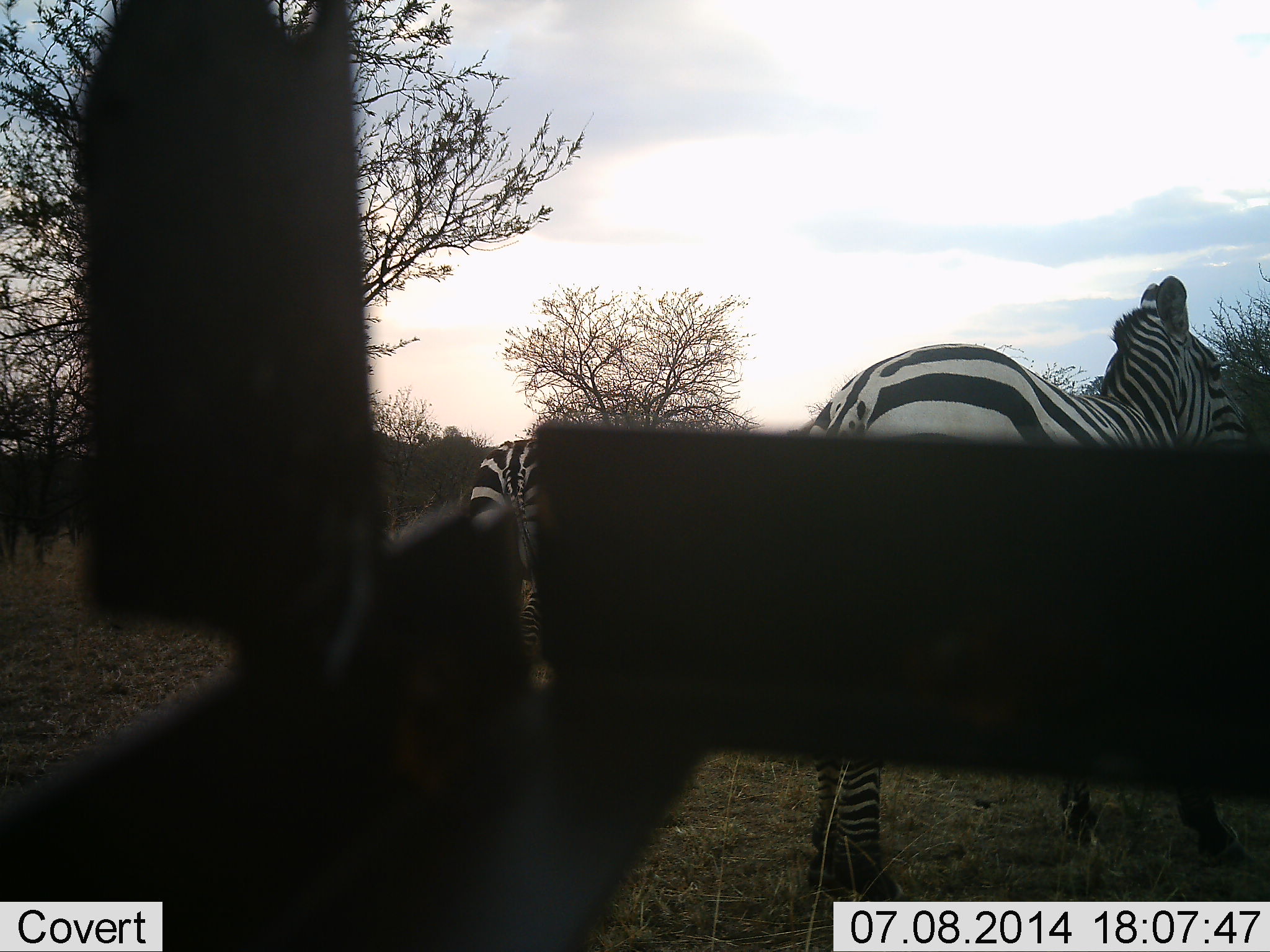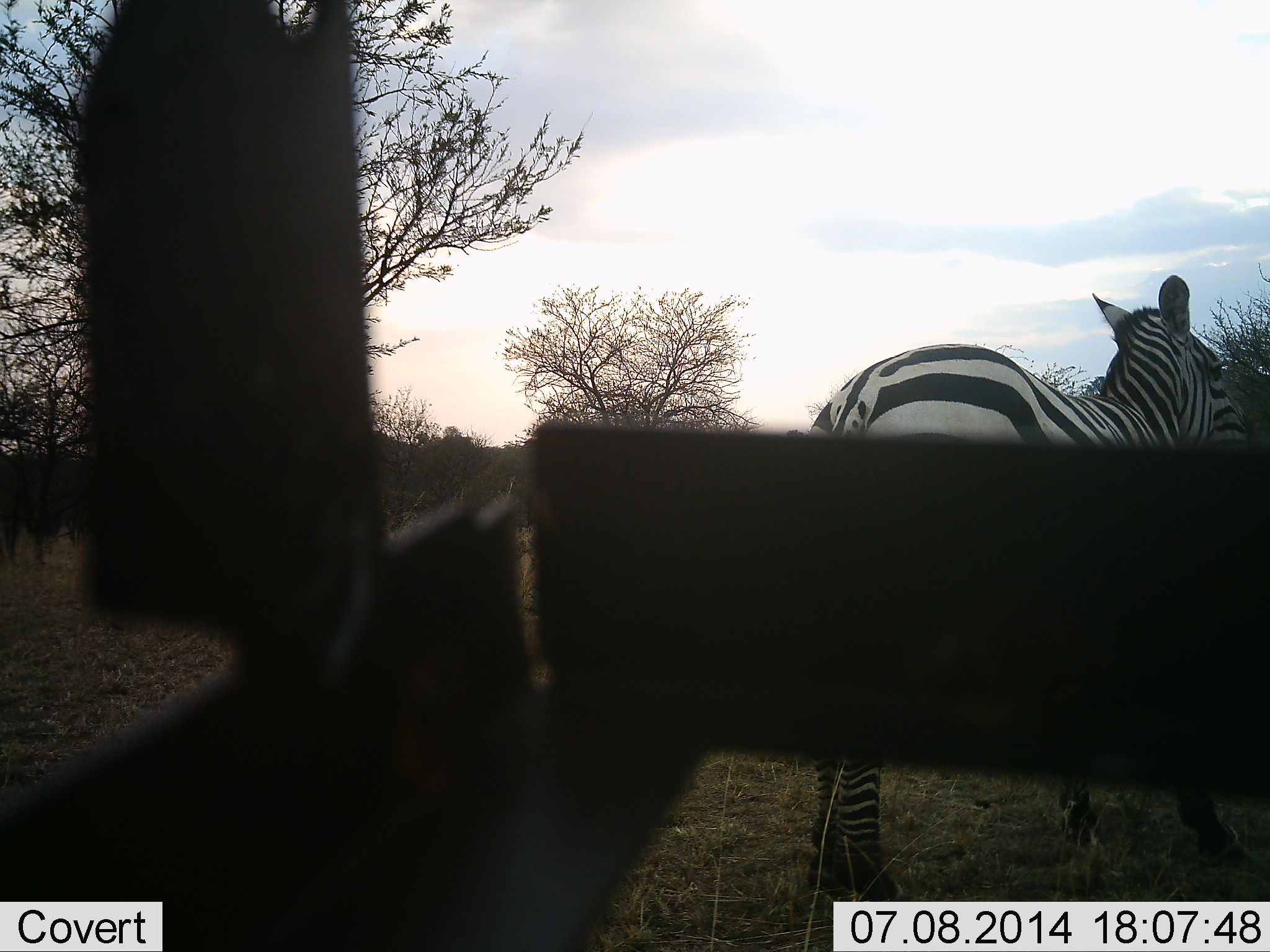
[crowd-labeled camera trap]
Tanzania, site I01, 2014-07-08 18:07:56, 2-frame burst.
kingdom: Animalia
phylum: Chordata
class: Mammalia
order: Perissodactyla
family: Equidae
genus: Equus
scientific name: Equus quagga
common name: plains zebra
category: zebra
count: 2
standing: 60%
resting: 0%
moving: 60%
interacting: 0%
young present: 0%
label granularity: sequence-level